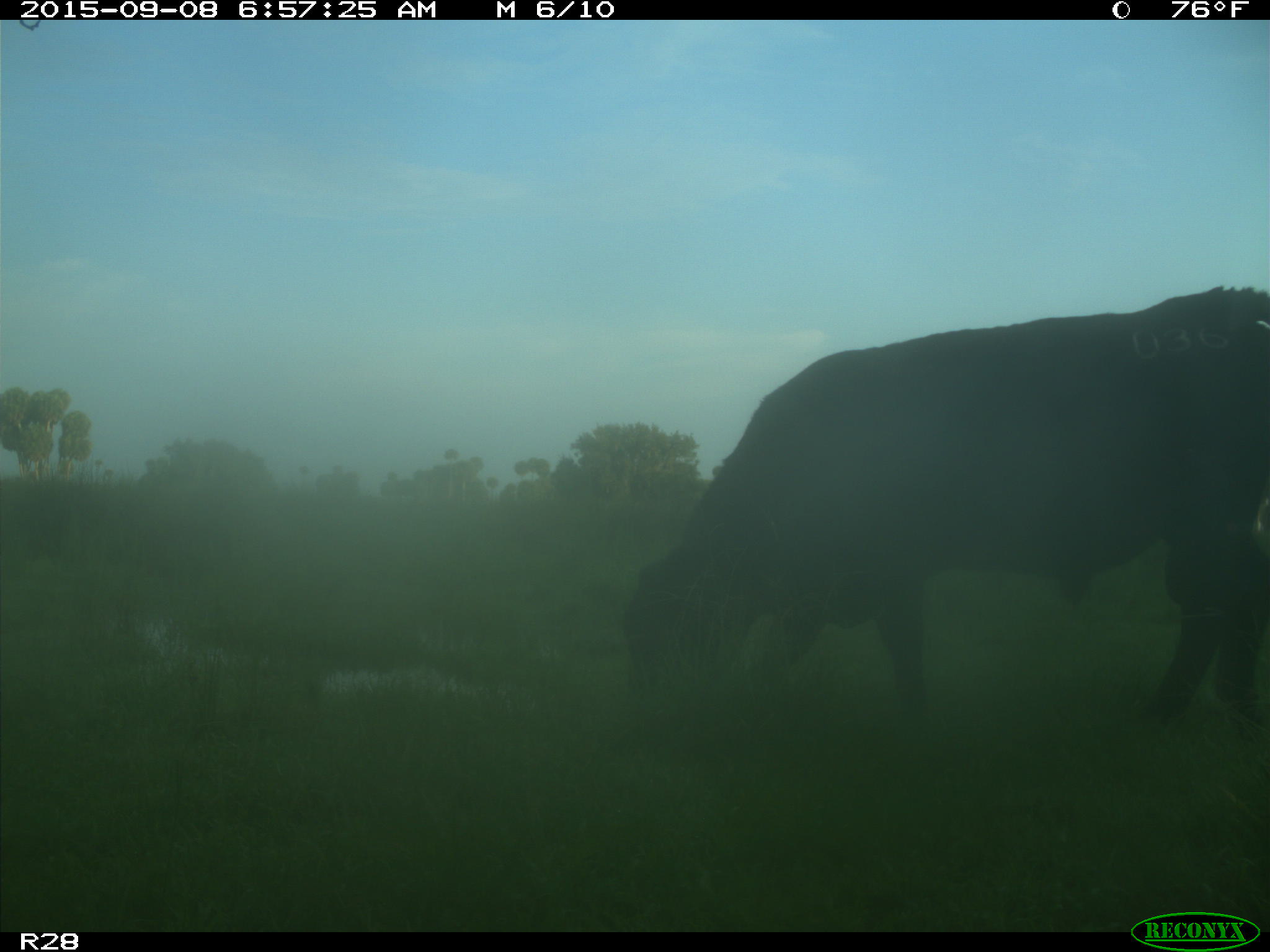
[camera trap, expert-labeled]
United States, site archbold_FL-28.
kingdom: Animalia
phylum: Chordata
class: Mammalia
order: Artiodactyla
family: Bovidae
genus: Bos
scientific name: Bos taurus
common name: domestic cow